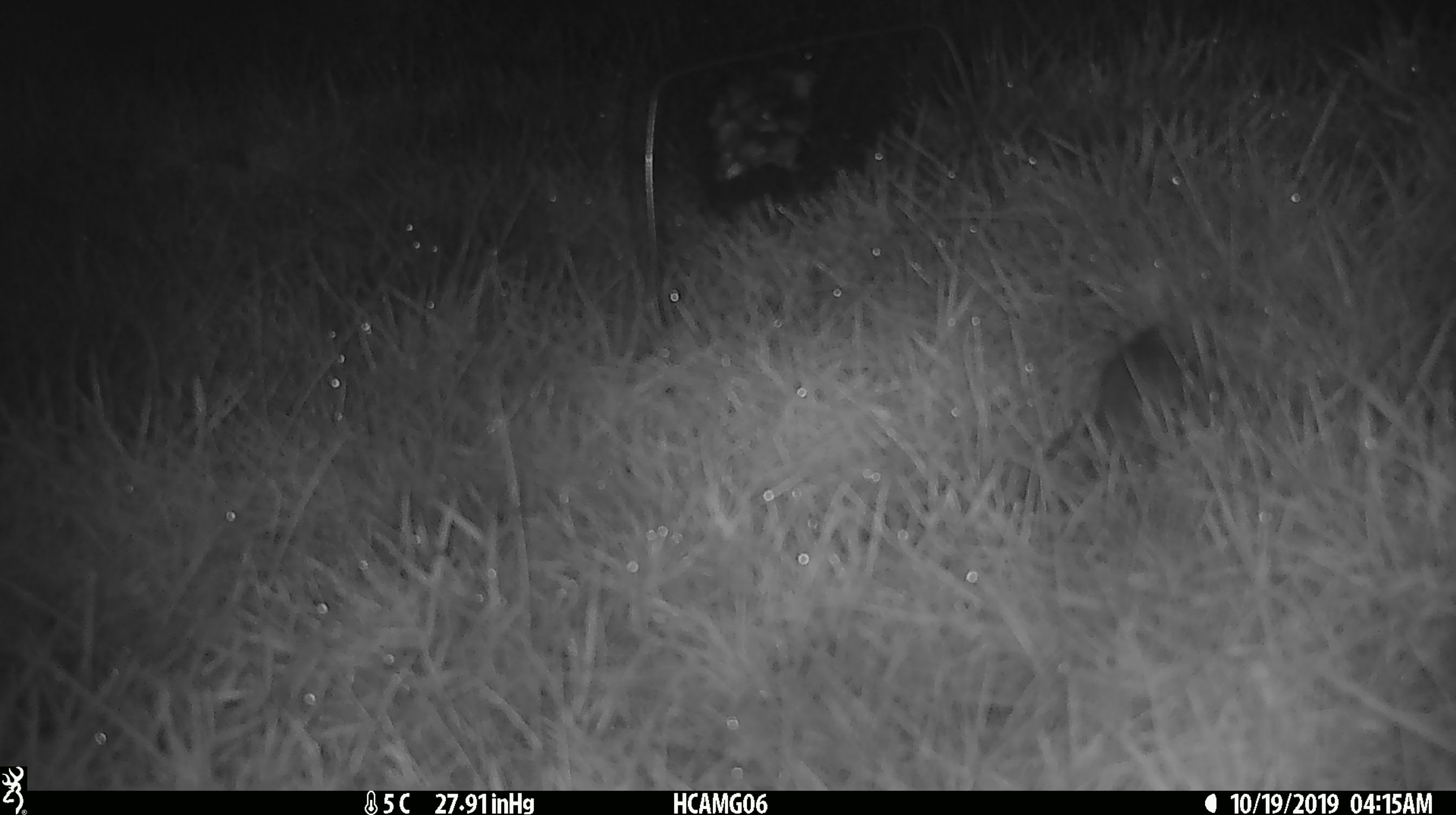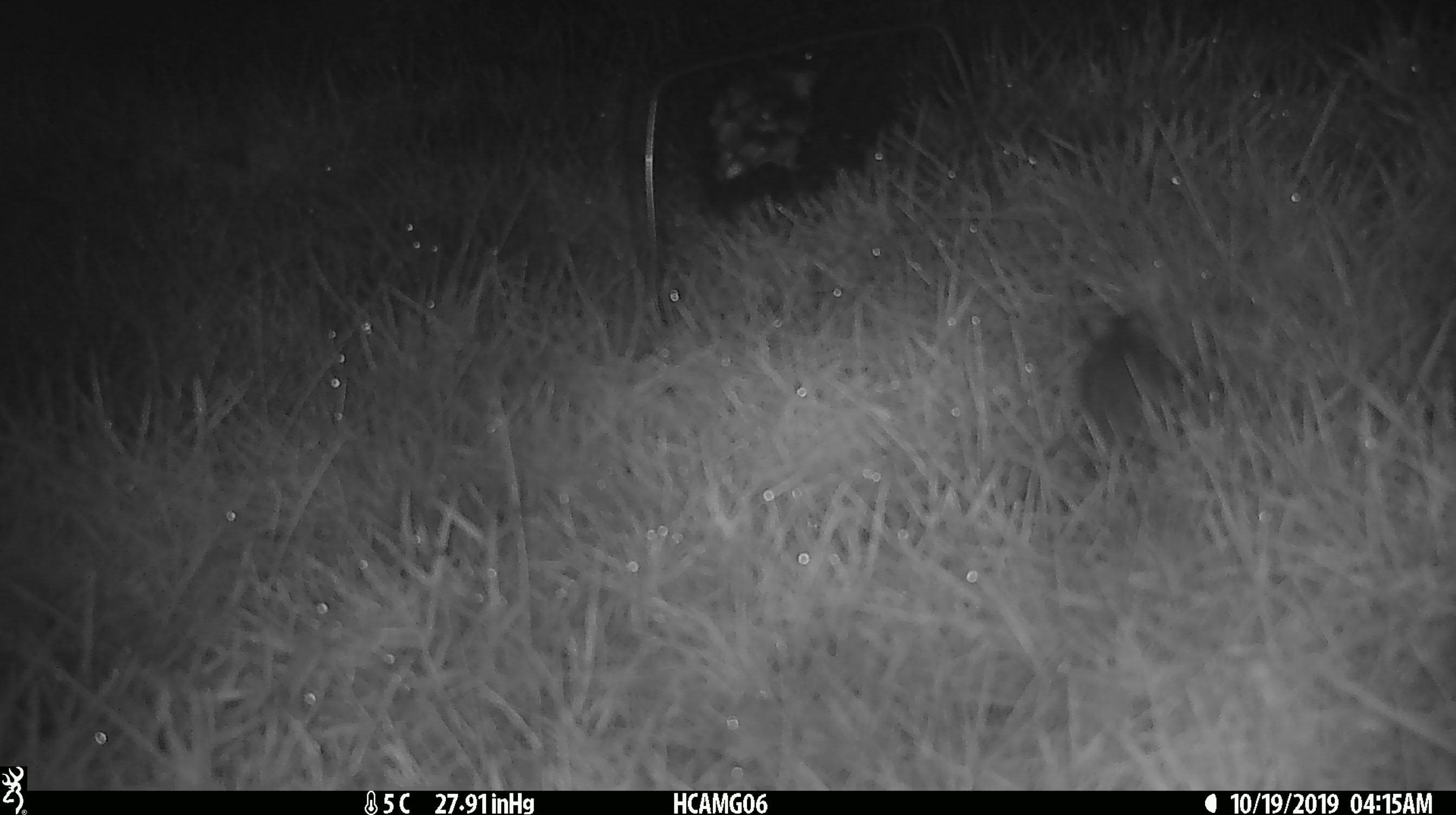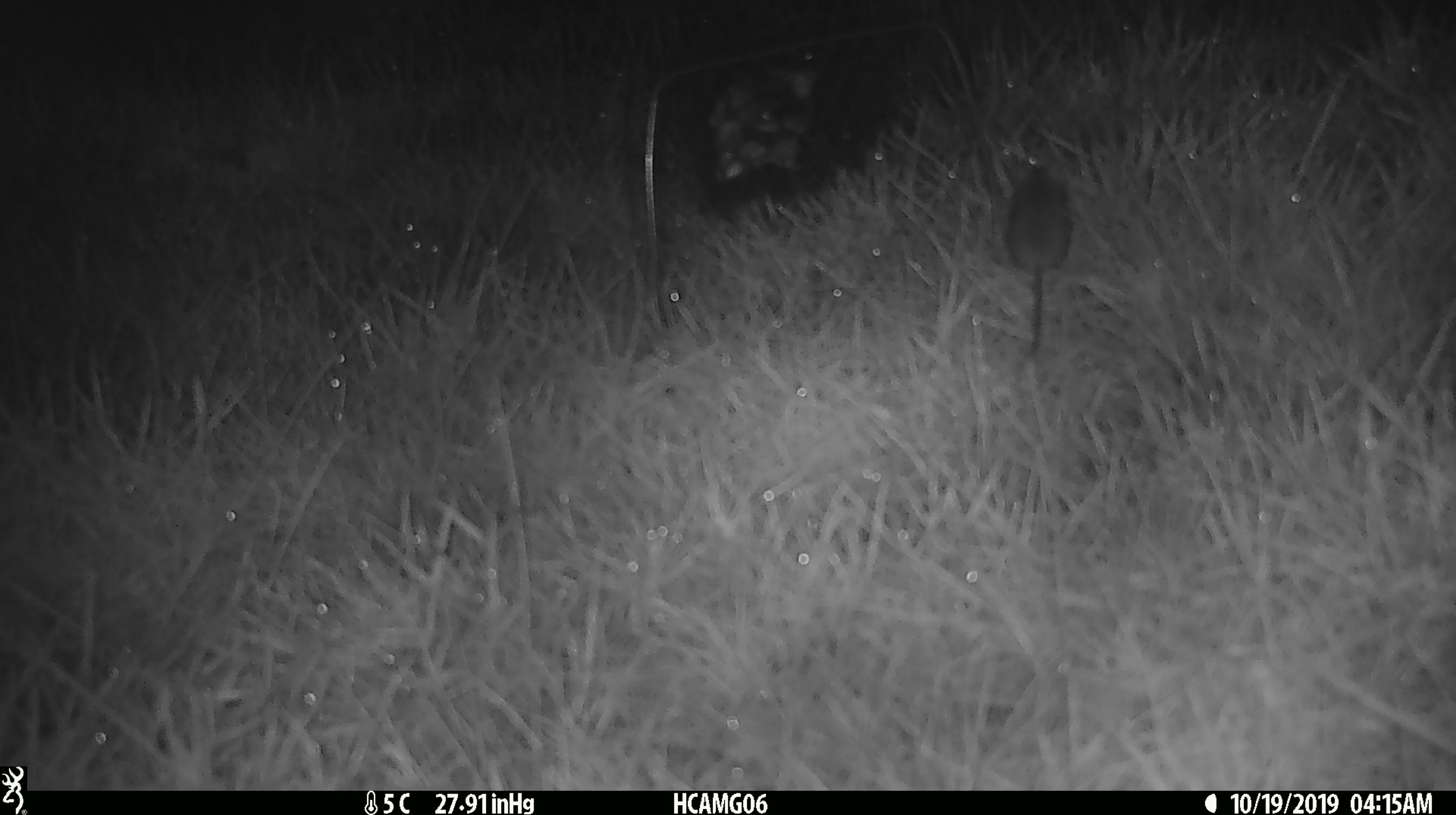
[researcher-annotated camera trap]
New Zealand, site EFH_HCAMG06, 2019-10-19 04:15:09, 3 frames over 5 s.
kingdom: Animalia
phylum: Chordata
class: Mammalia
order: Rodentia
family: Muridae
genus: Mus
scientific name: Mus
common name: mouse